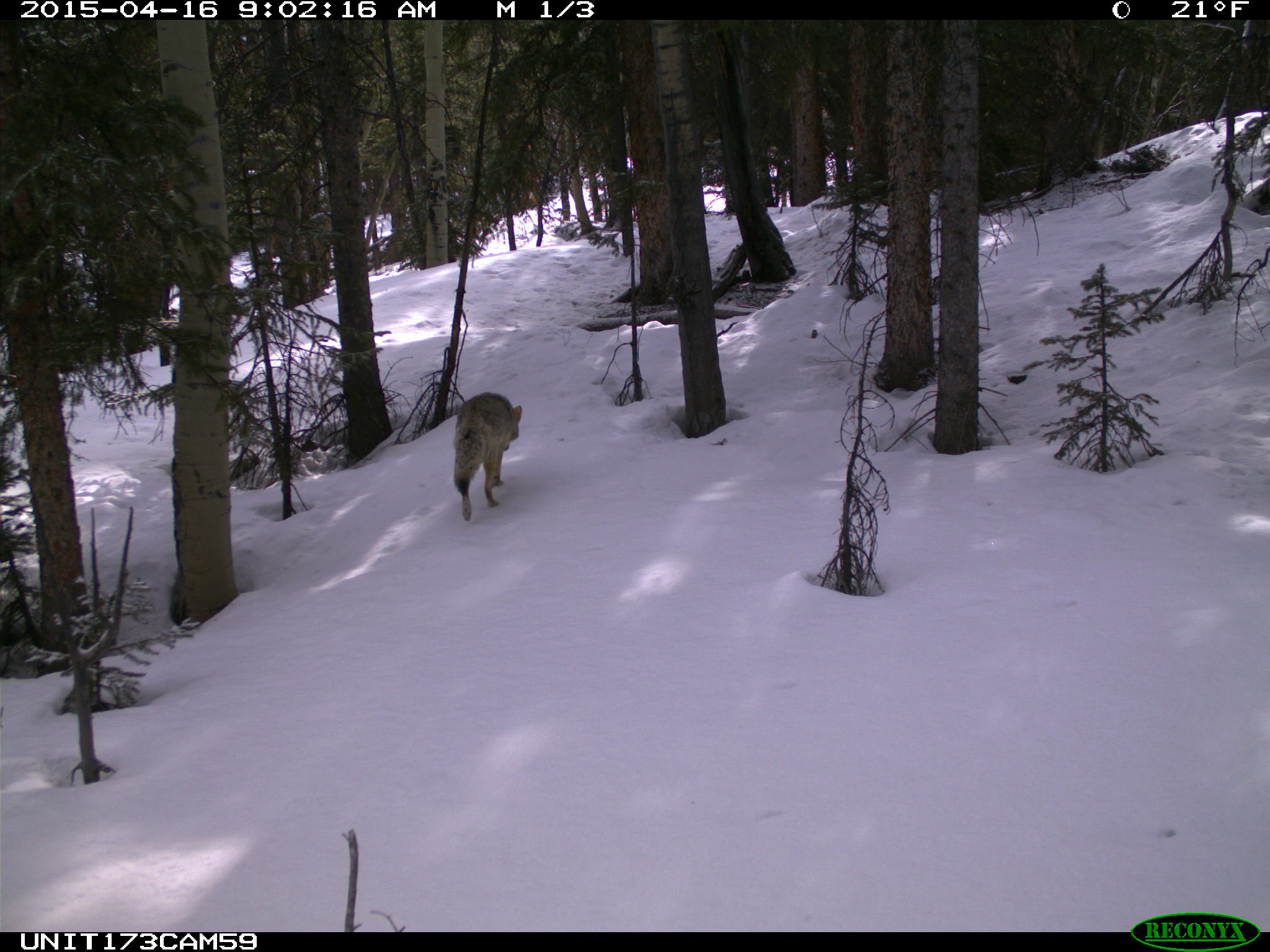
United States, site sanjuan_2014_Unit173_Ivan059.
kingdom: Animalia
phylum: Chordata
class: Mammalia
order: Carnivora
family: Canidae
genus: Canis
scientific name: Canis latrans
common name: coyote